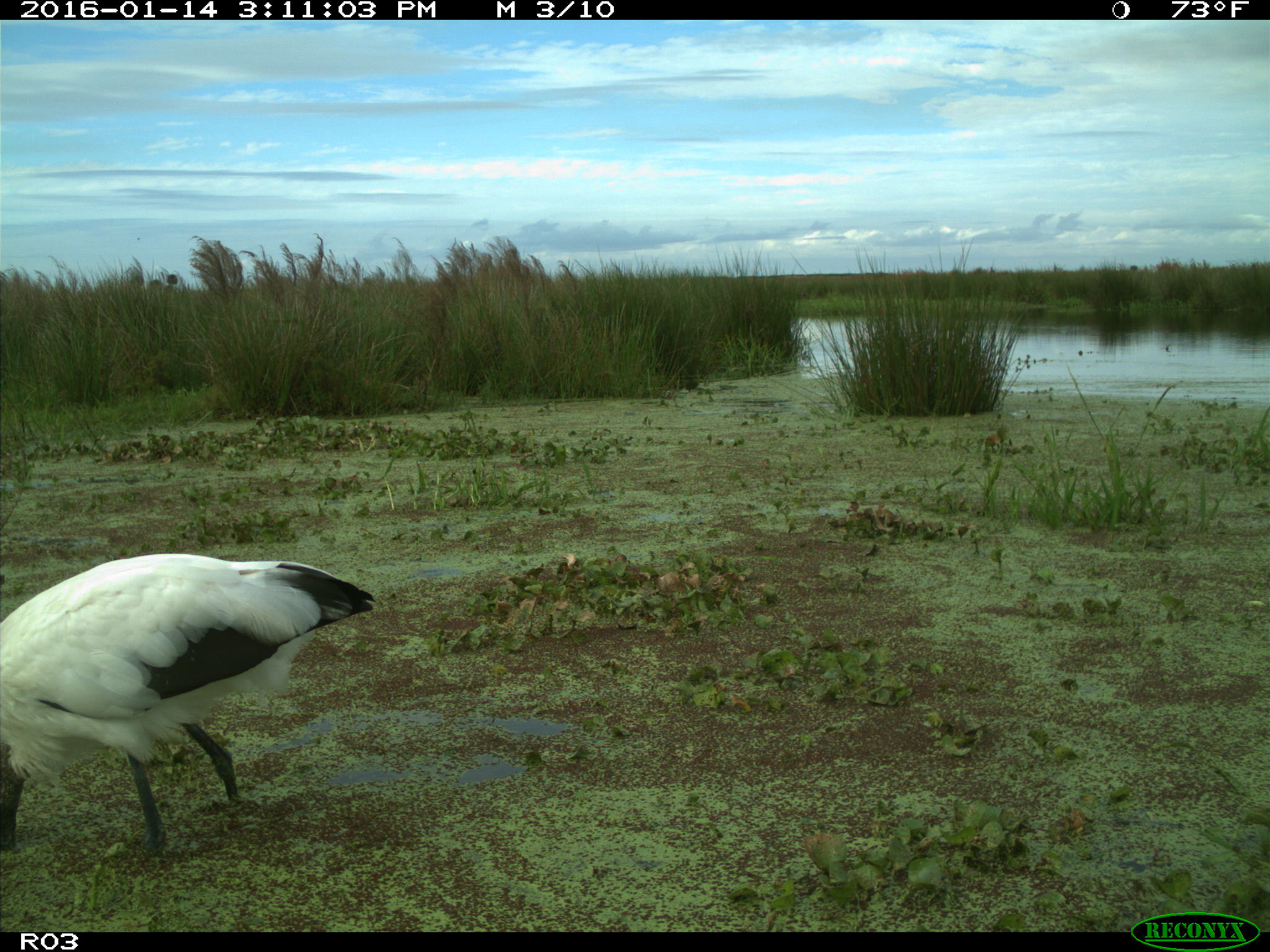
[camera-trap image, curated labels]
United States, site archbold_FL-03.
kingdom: Animalia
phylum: Chordata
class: Aves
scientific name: Aves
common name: birds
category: unidentified bird